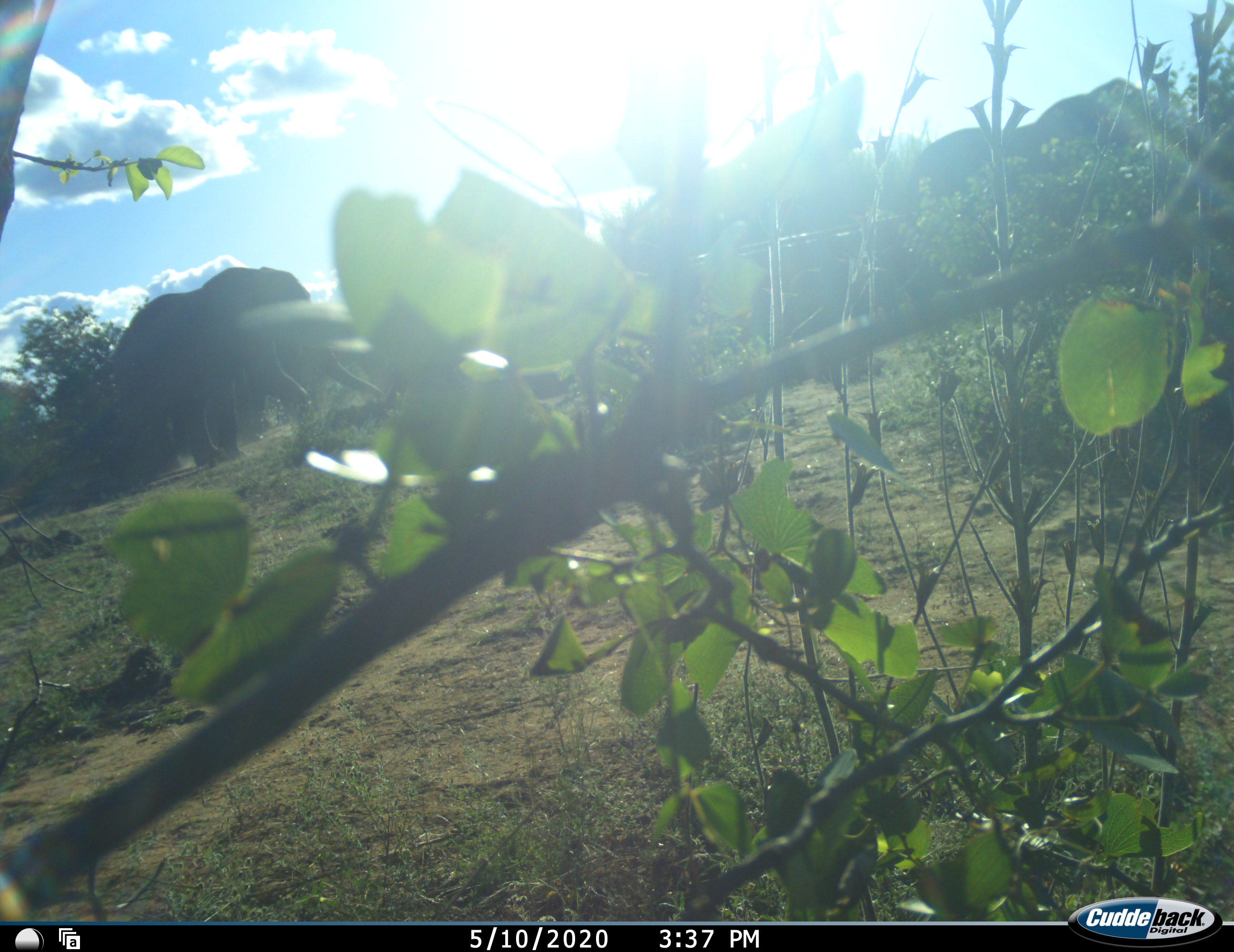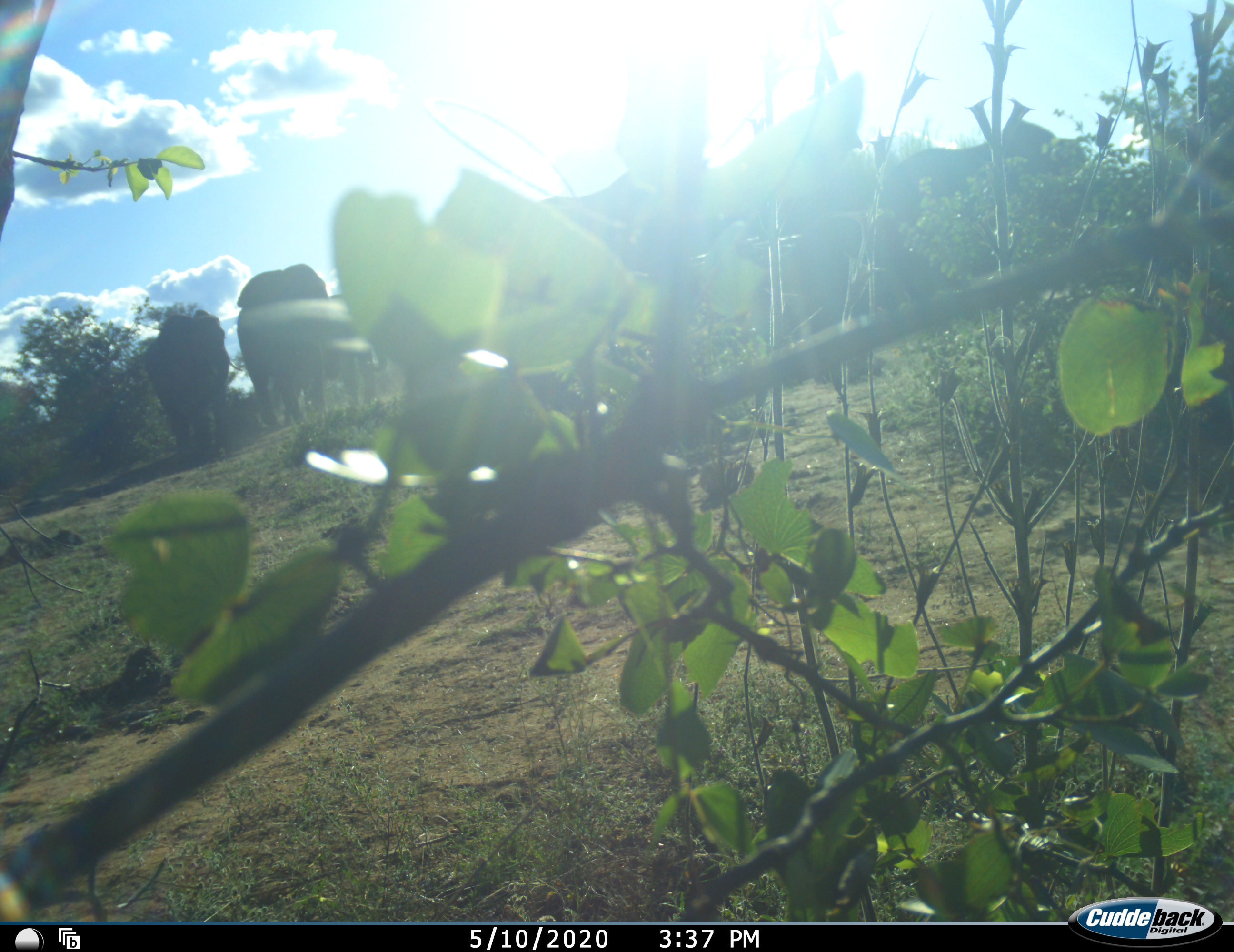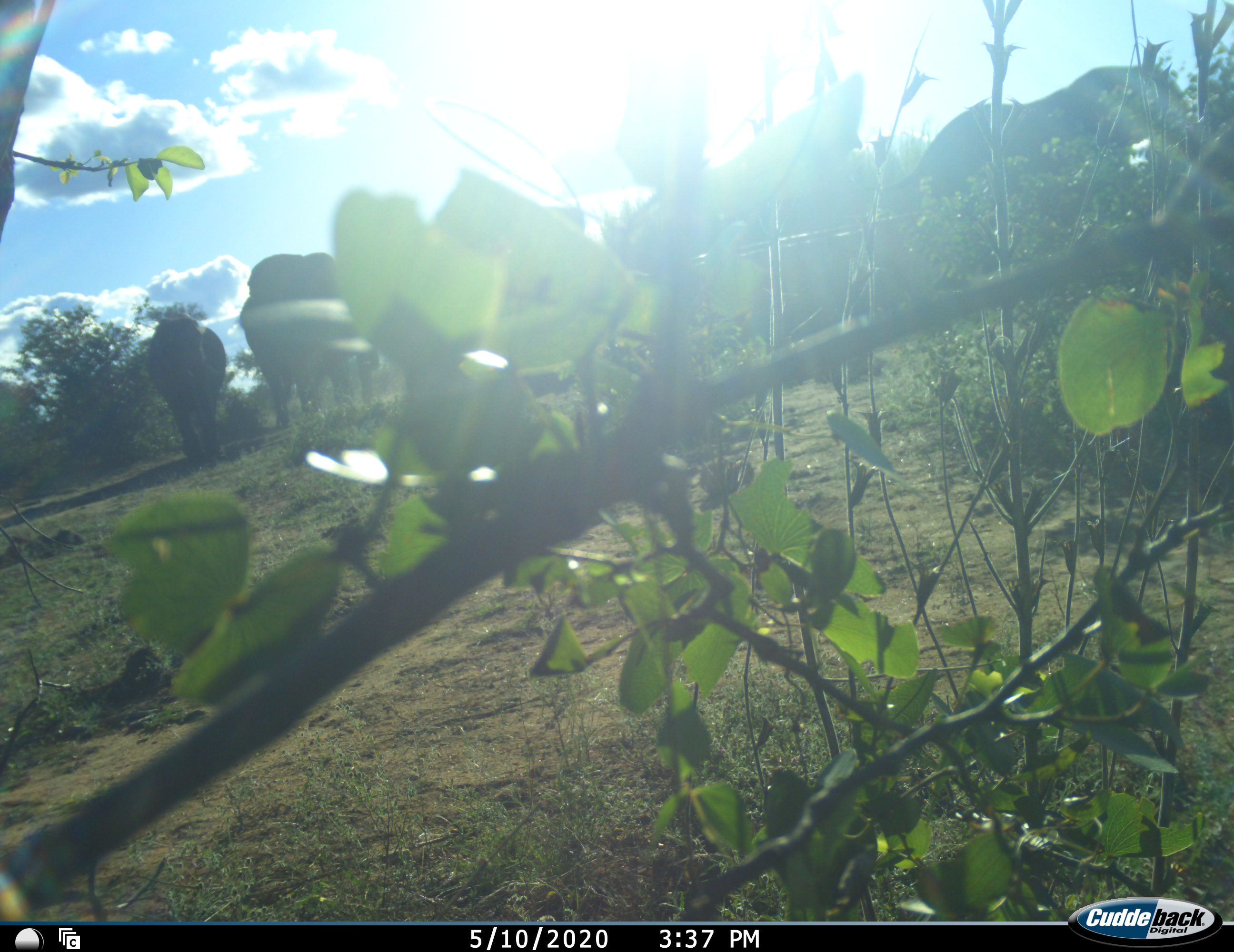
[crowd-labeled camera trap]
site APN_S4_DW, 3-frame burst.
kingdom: Animalia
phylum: Chordata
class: Mammalia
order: Proboscidea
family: Elephantidae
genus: Loxodonta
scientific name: Loxodonta africana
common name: african bush elephant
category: elephant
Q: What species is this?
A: Elephant (african bush elephant) (Loxodonta africana).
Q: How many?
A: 4.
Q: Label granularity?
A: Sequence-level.